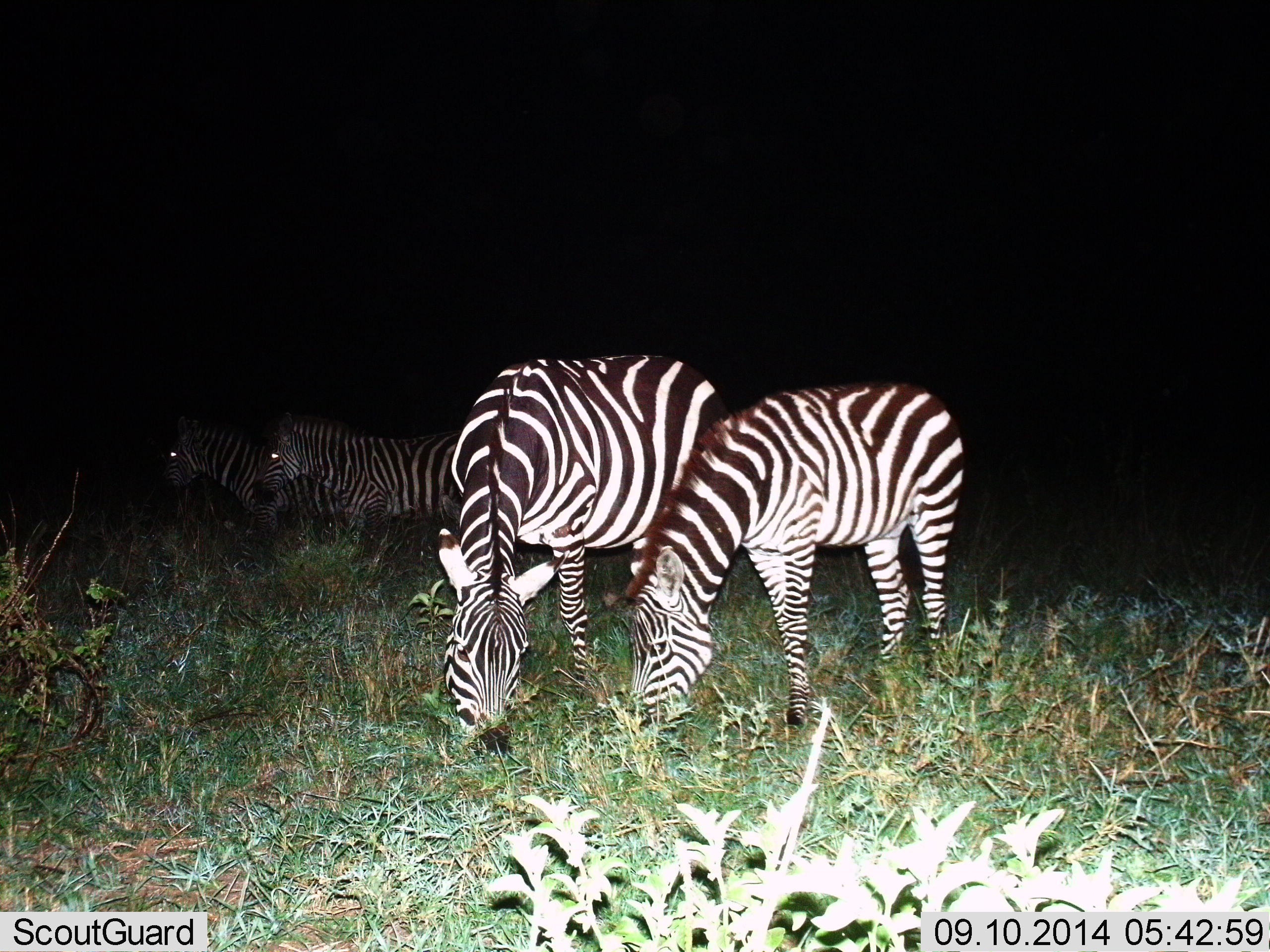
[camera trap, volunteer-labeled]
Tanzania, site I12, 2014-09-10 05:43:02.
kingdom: Animalia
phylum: Chordata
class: Mammalia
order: Perissodactyla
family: Equidae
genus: Equus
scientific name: Equus quagga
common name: plains zebra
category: zebra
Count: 4.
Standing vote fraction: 70%.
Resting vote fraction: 0%.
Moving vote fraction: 0%.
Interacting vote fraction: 0%.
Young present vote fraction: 10%.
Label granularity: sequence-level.